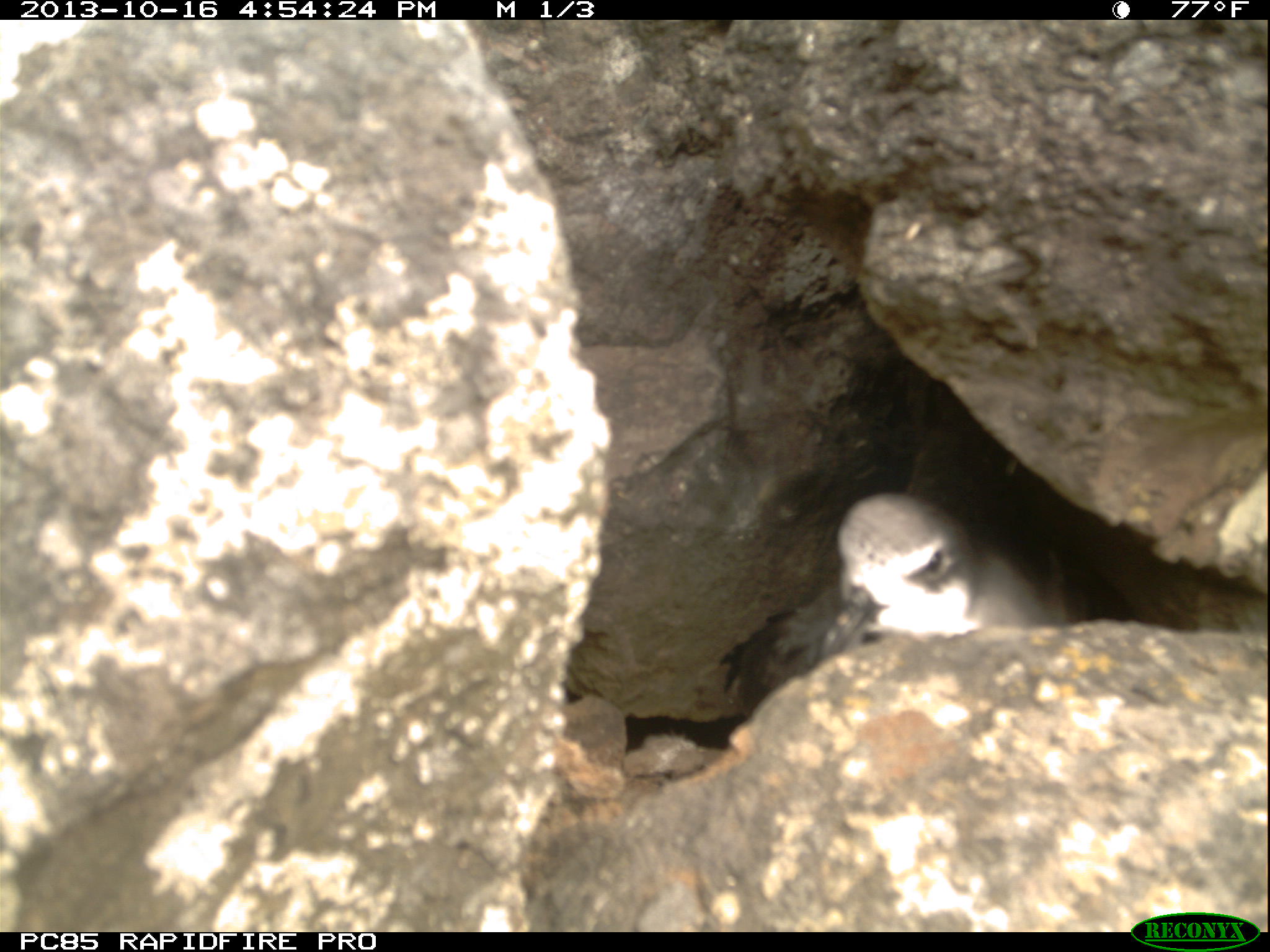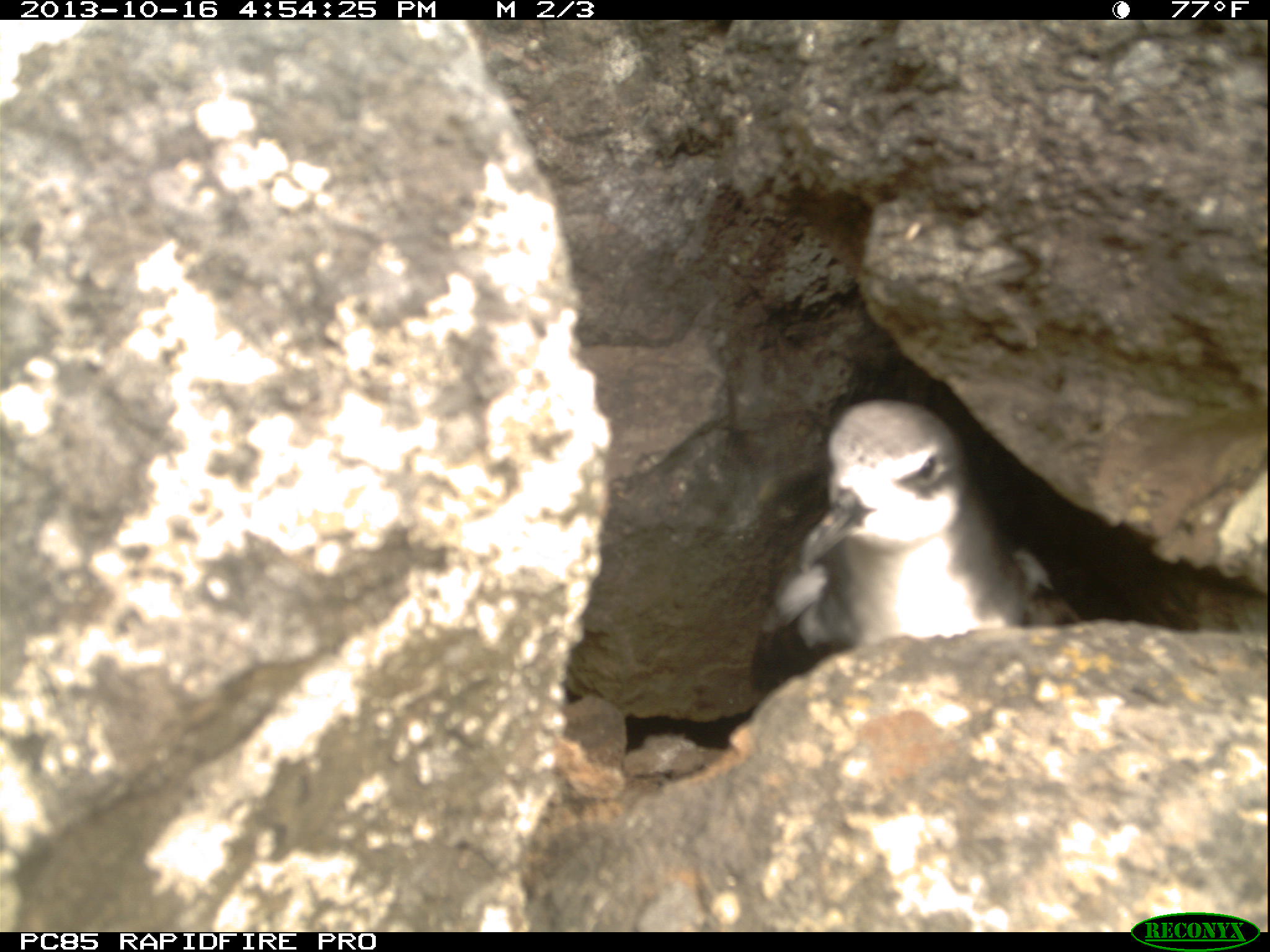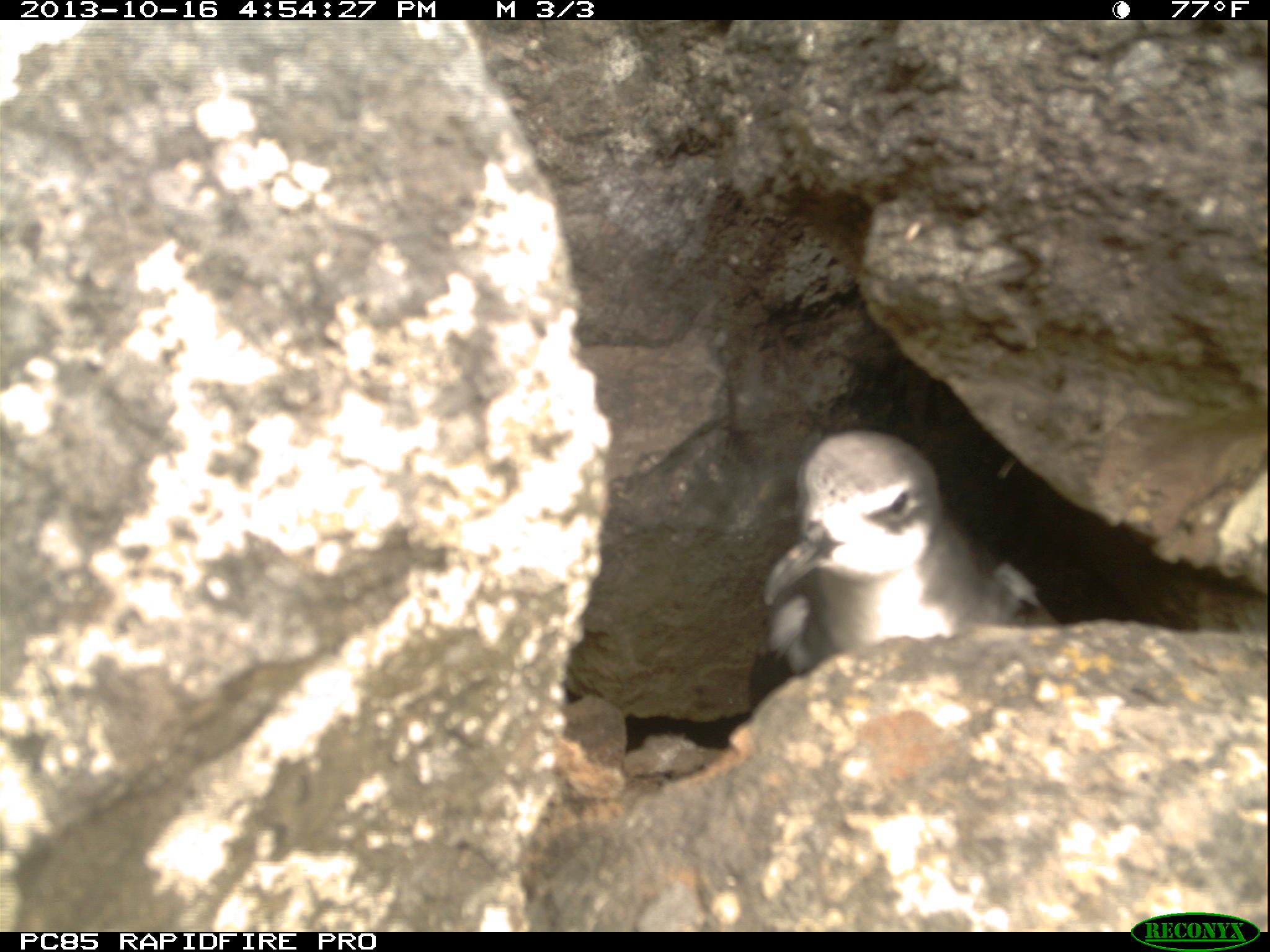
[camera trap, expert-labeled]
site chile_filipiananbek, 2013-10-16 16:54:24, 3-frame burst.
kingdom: Animalia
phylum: Chordata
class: Aves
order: Procellariiformes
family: Procellariidae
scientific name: Procellariidae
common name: petrel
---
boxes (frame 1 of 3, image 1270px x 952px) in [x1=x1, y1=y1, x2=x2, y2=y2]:
petrel: [x1=705, y1=490, x2=1026, y2=719]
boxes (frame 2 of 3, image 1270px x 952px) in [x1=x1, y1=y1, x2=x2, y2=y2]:
petrel: [x1=761, y1=396, x2=1049, y2=675]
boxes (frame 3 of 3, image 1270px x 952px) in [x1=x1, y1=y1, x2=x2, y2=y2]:
petrel: [x1=754, y1=428, x2=1054, y2=692]